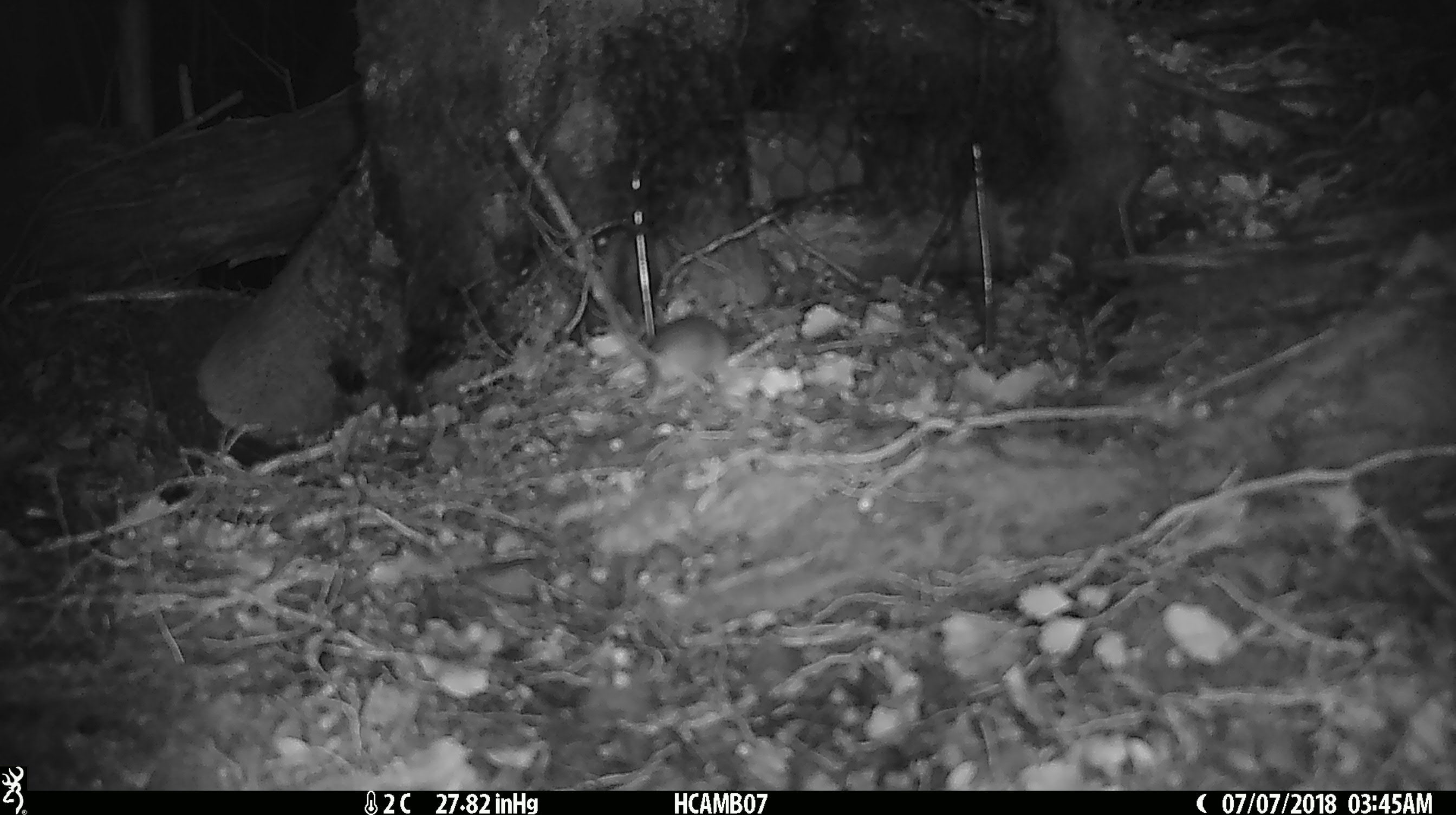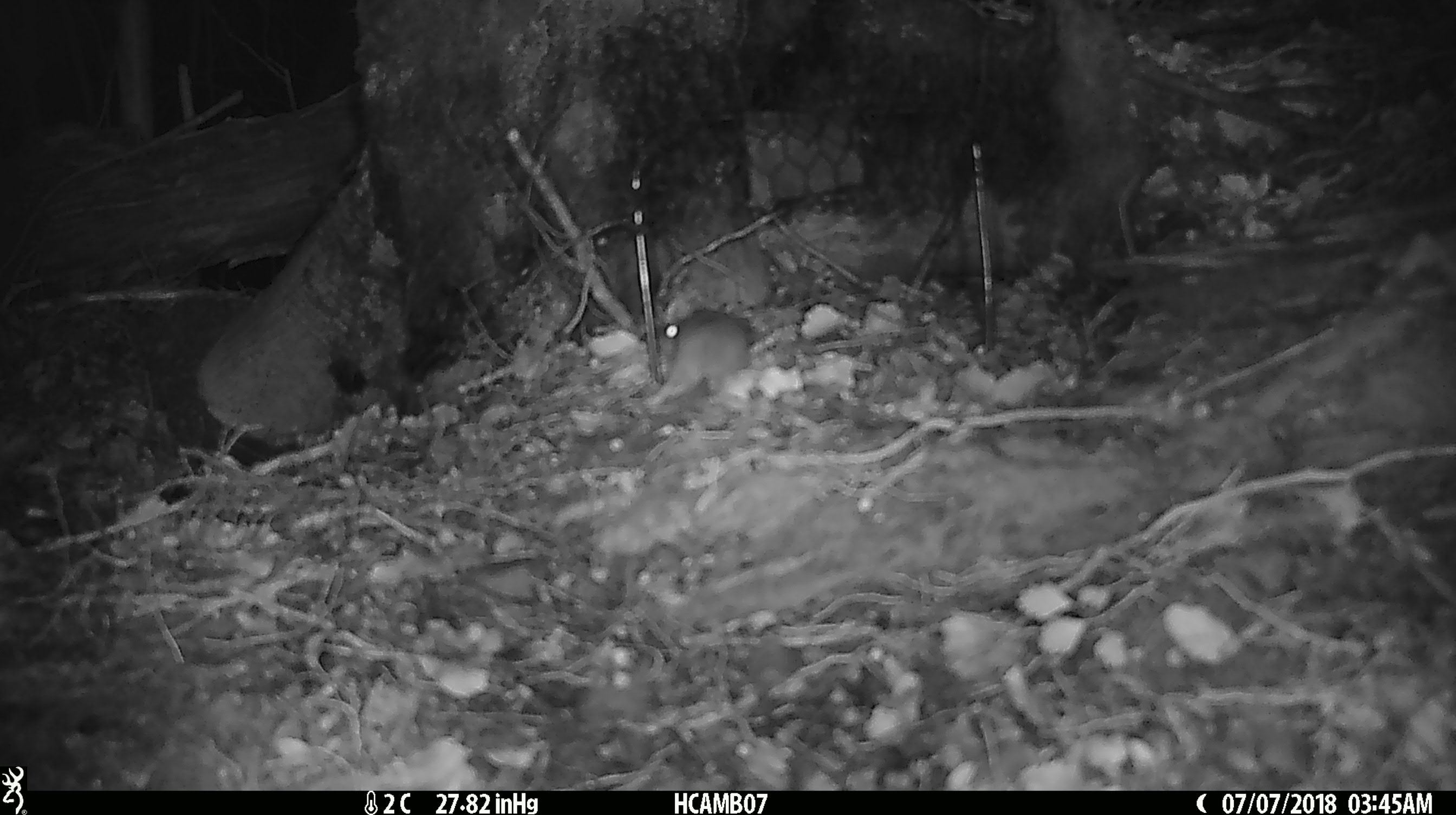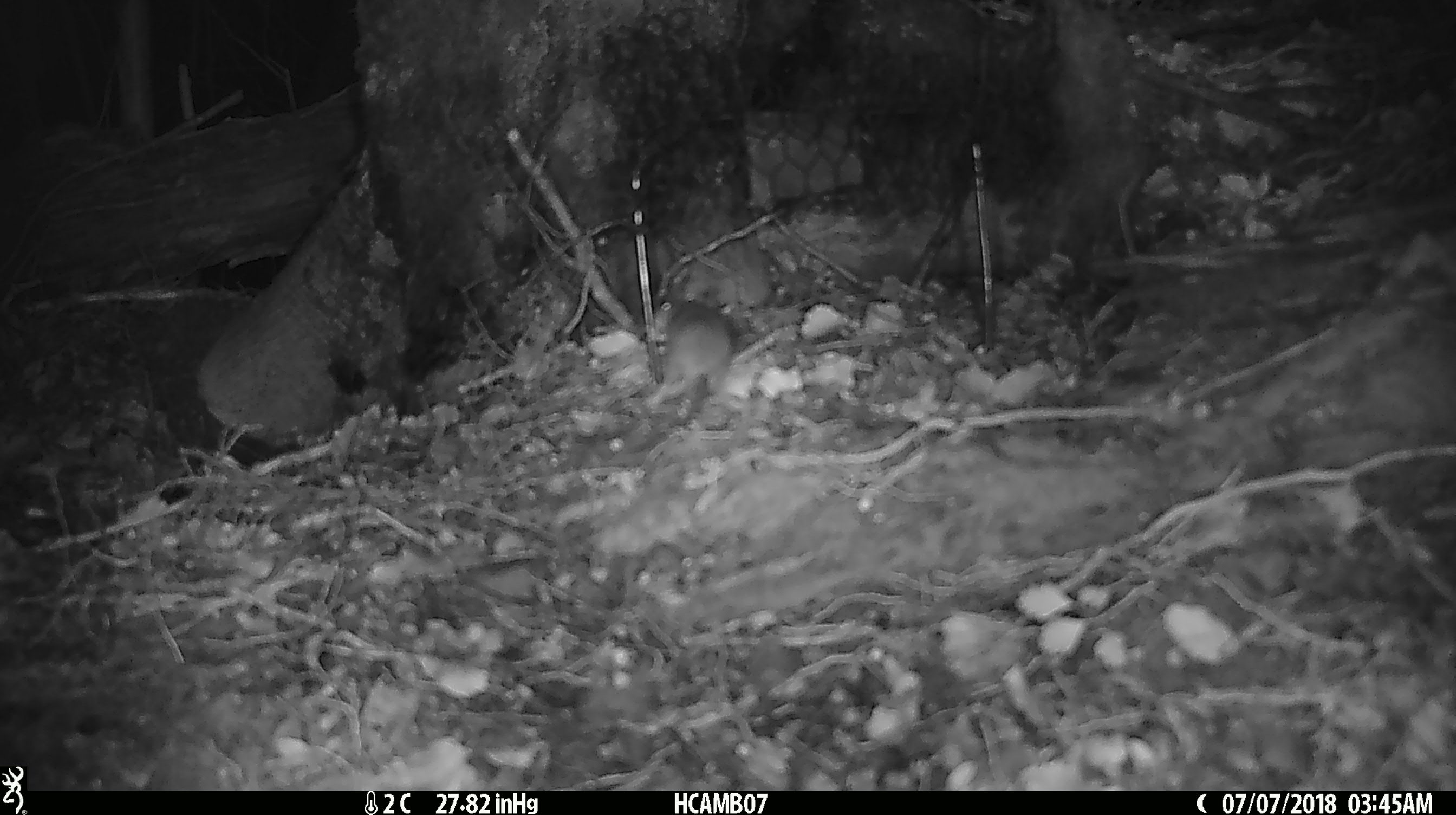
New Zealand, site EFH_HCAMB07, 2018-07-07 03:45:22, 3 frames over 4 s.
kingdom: Animalia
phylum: Chordata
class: Mammalia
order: Rodentia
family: Muridae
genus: Mus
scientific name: Mus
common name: mouse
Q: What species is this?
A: Mouse (Mus).